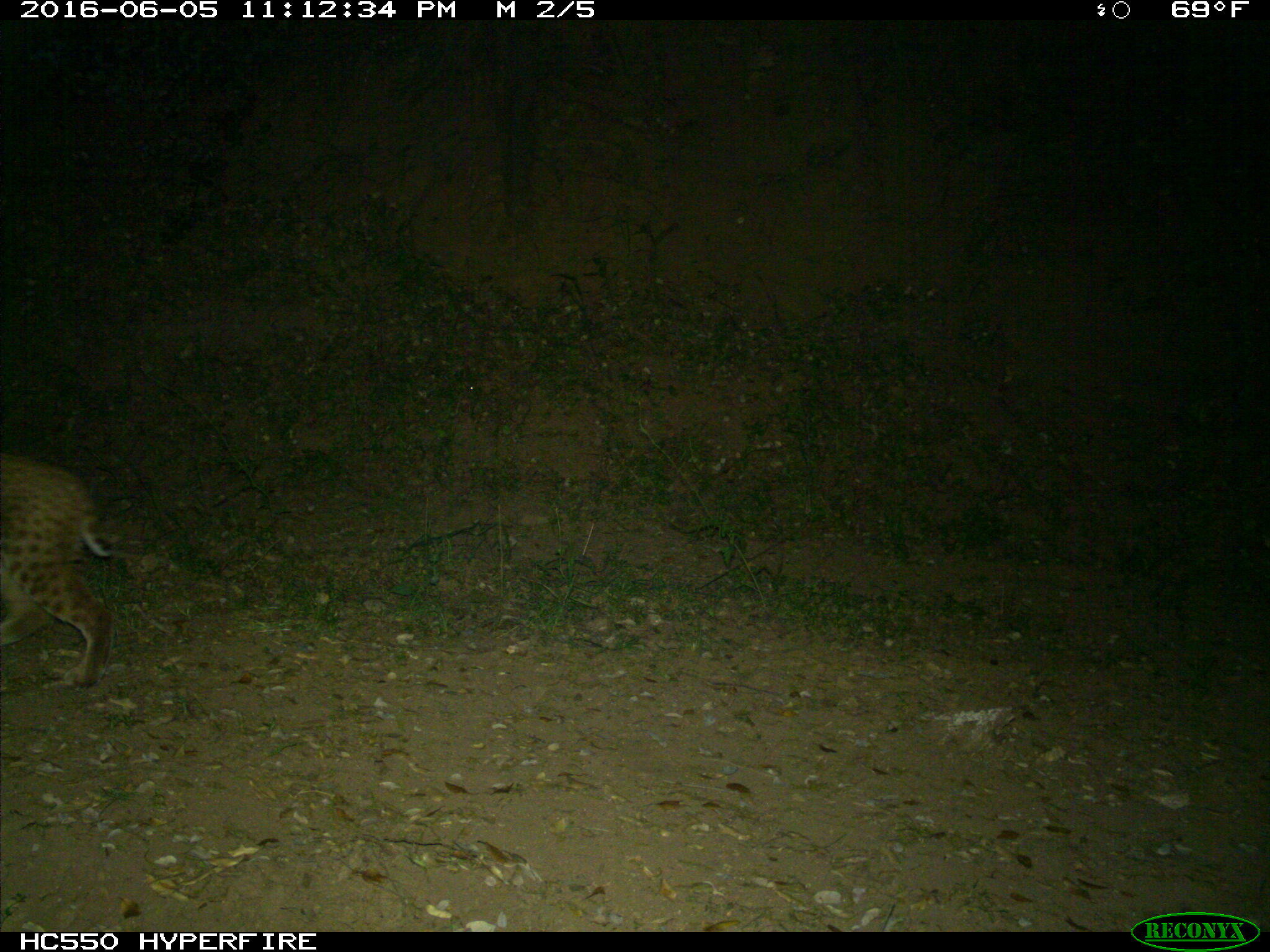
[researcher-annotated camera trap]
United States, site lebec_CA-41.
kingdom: Animalia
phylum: Chordata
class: Mammalia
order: Carnivora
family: Felidae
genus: Lynx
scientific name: Lynx rufus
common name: bobcat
Lynx rufus (bobcat).